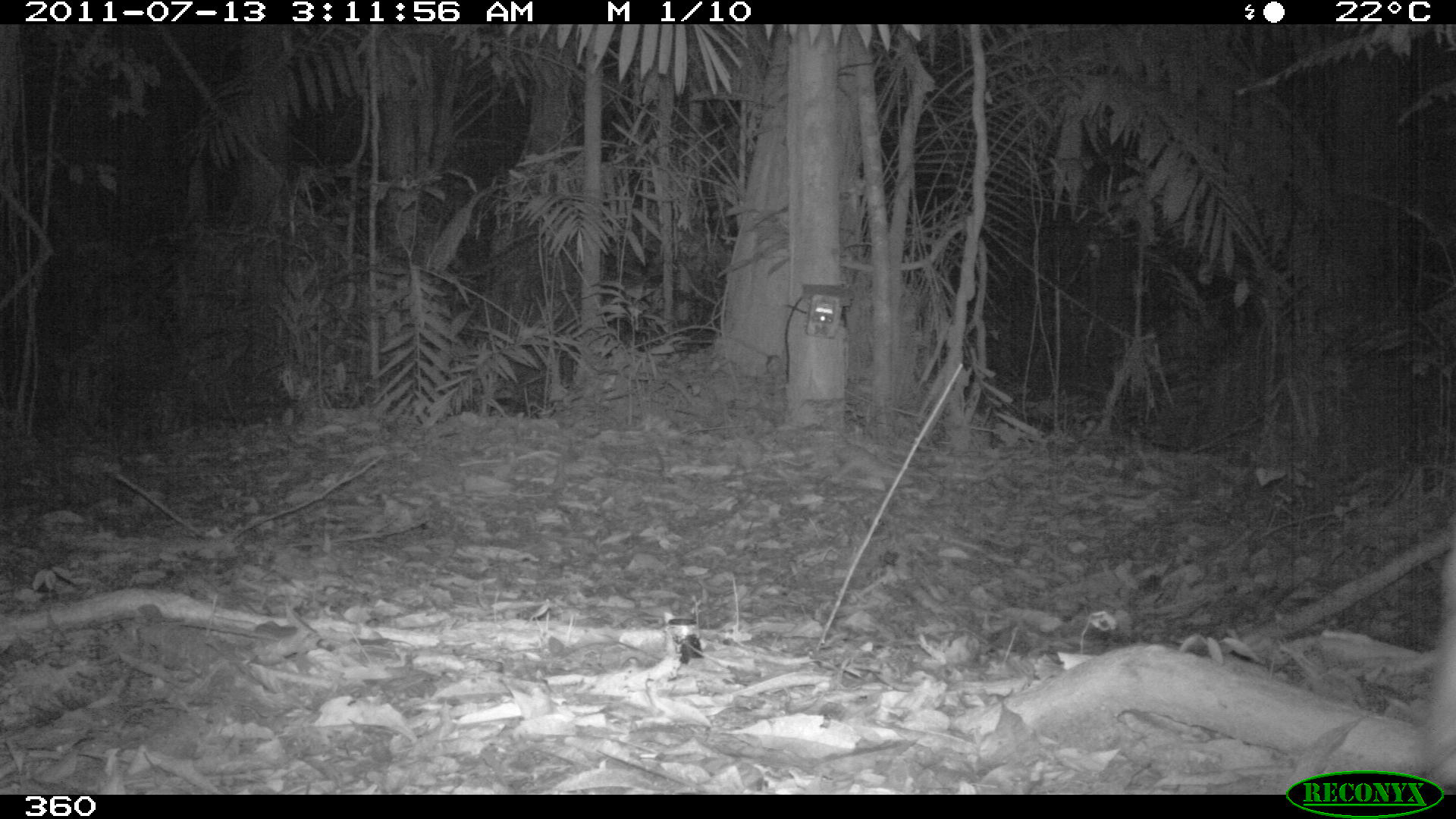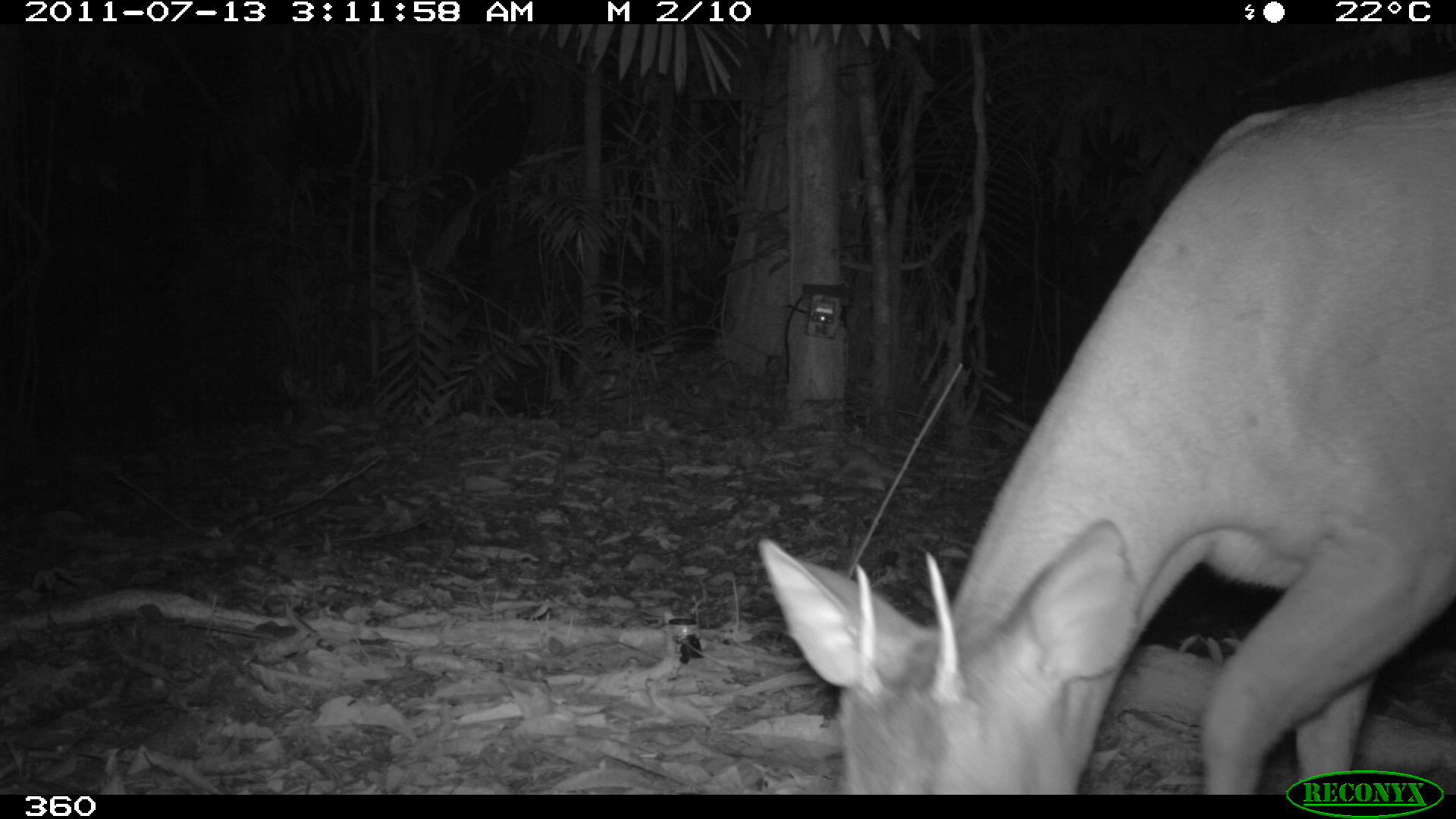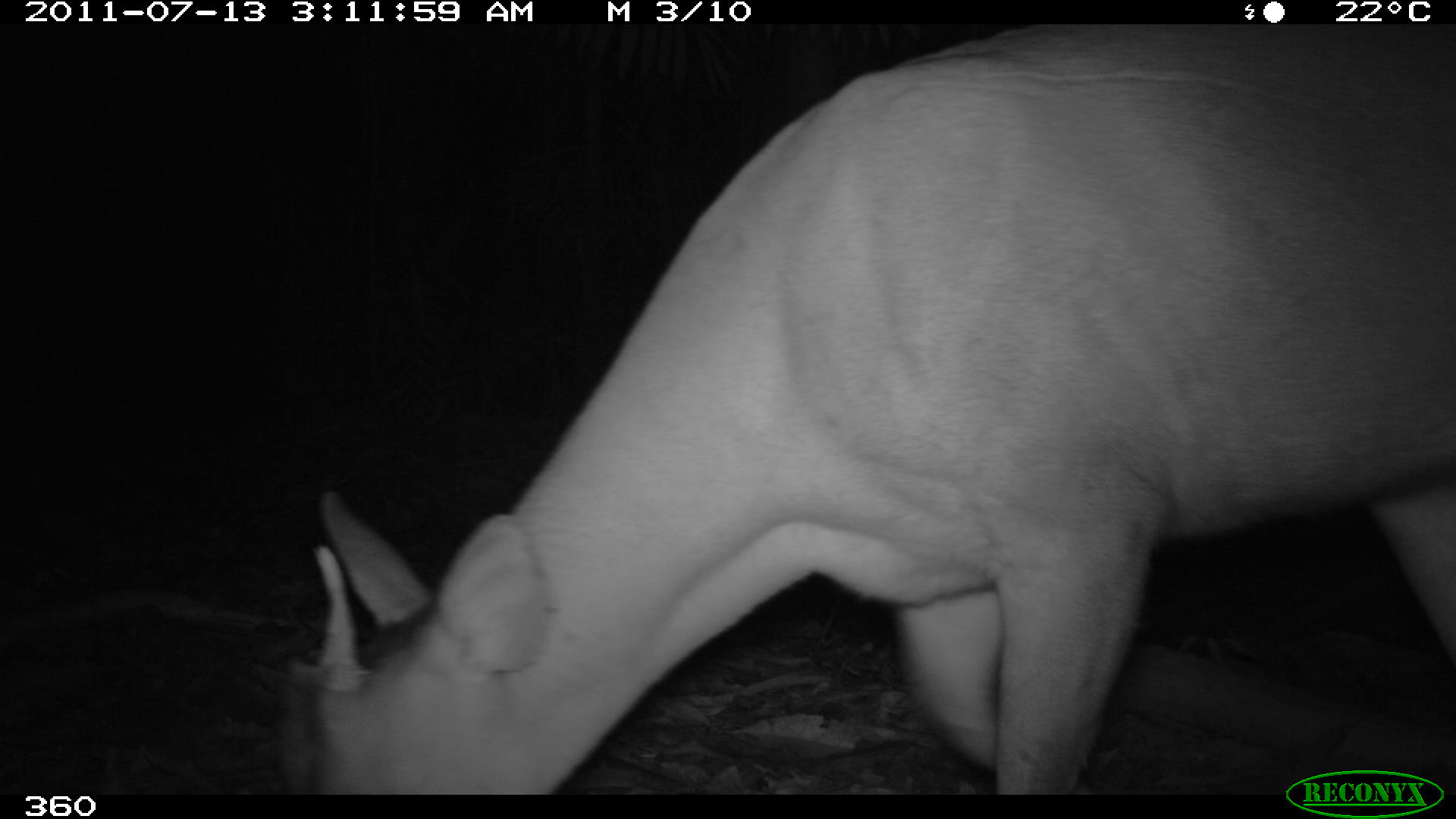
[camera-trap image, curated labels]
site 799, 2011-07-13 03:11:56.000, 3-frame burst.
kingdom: Animalia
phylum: Chordata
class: Mammalia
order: Artiodactyla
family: Cervidae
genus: Mazama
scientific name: Mazama americana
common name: red brocket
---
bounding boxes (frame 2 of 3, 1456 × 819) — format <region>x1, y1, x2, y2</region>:
mazama americana: <region>756, 67, 1456, 792</region>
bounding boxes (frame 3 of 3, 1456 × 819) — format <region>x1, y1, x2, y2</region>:
mazama americana: <region>275, 21, 1454, 790</region>